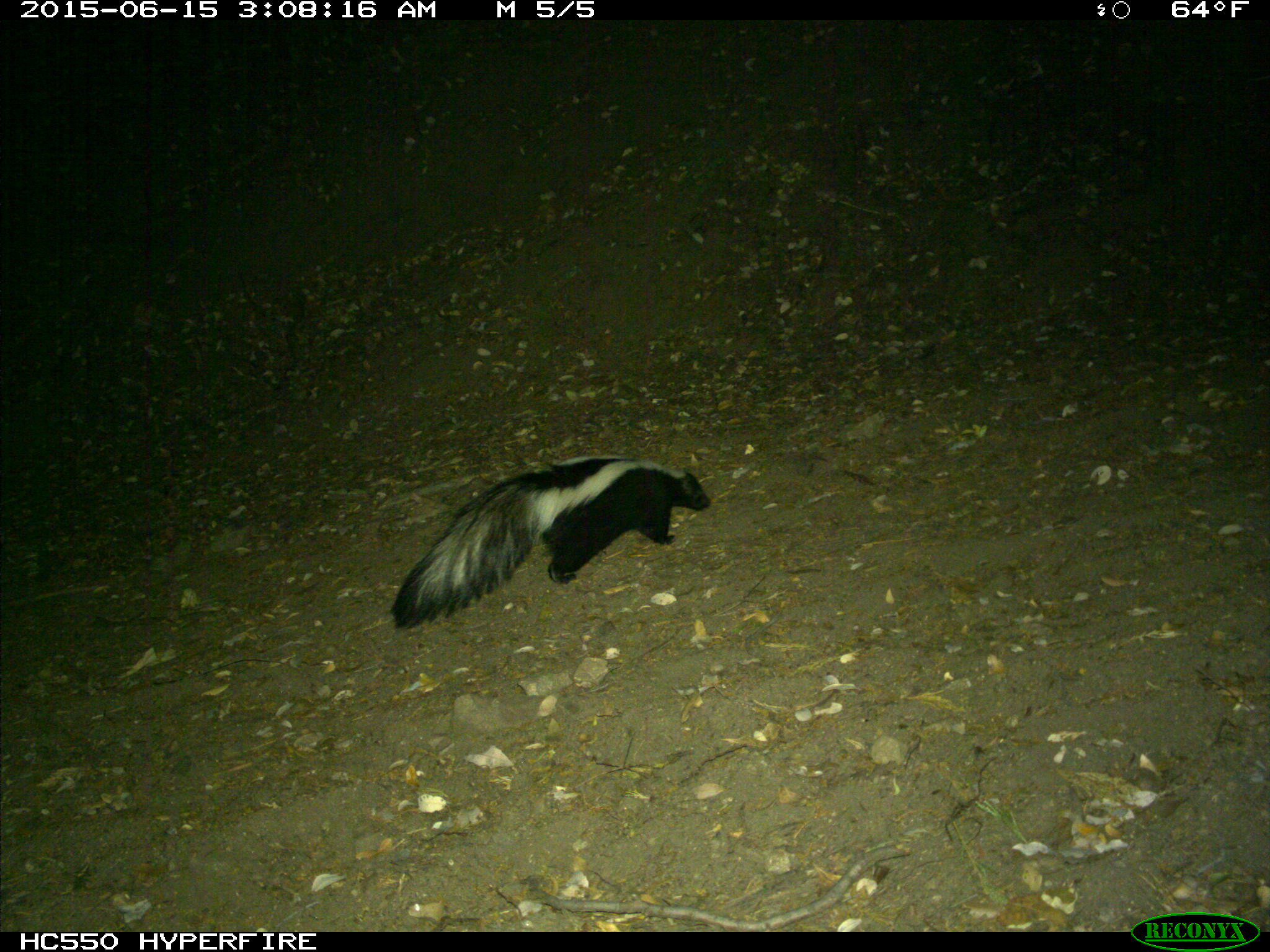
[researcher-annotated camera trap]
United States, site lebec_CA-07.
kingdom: Animalia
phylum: Chordata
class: Mammalia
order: Carnivora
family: Mephitidae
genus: Mephitis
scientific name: Mephitis mephitis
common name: striped skunk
Mephitis mephitis (striped skunk).